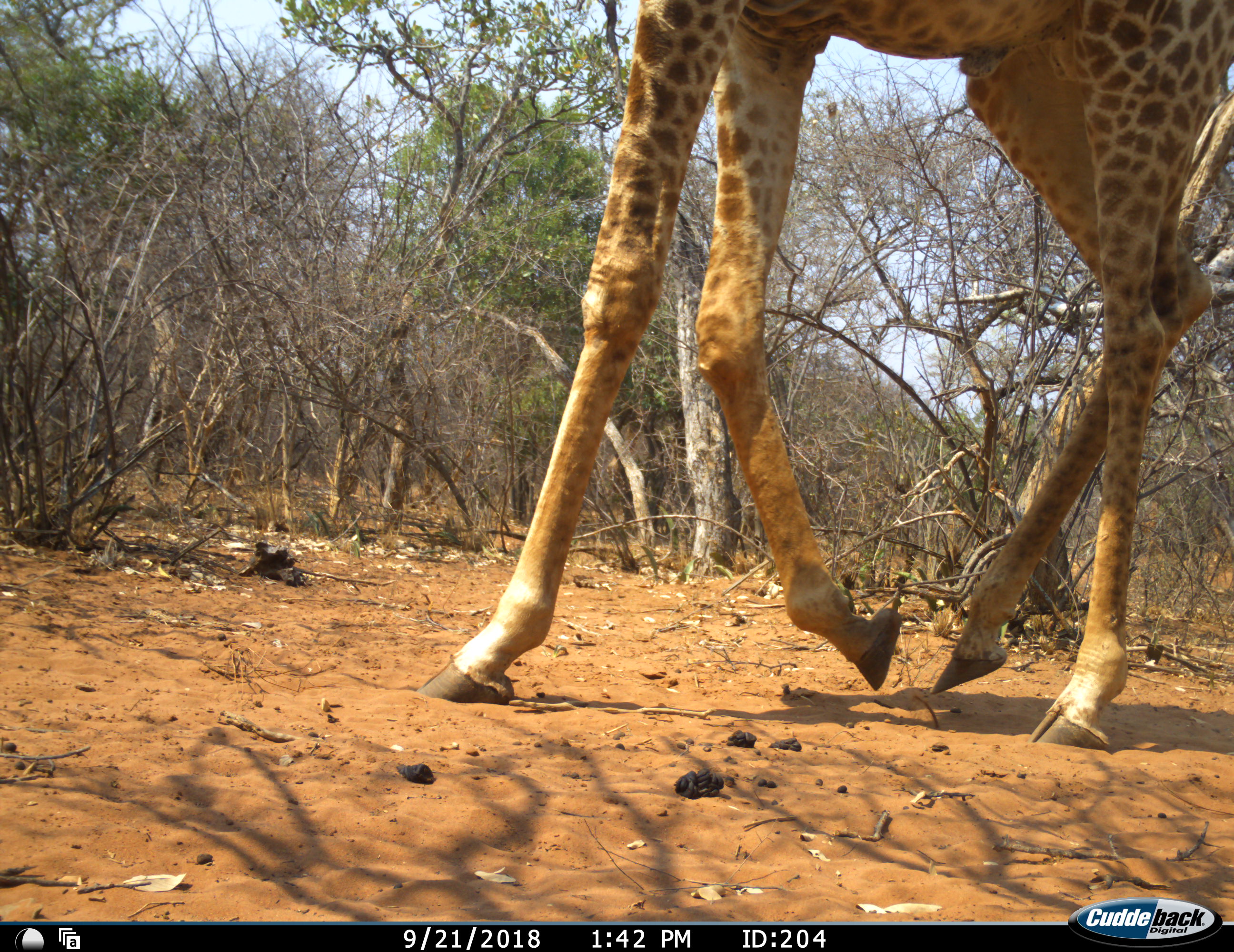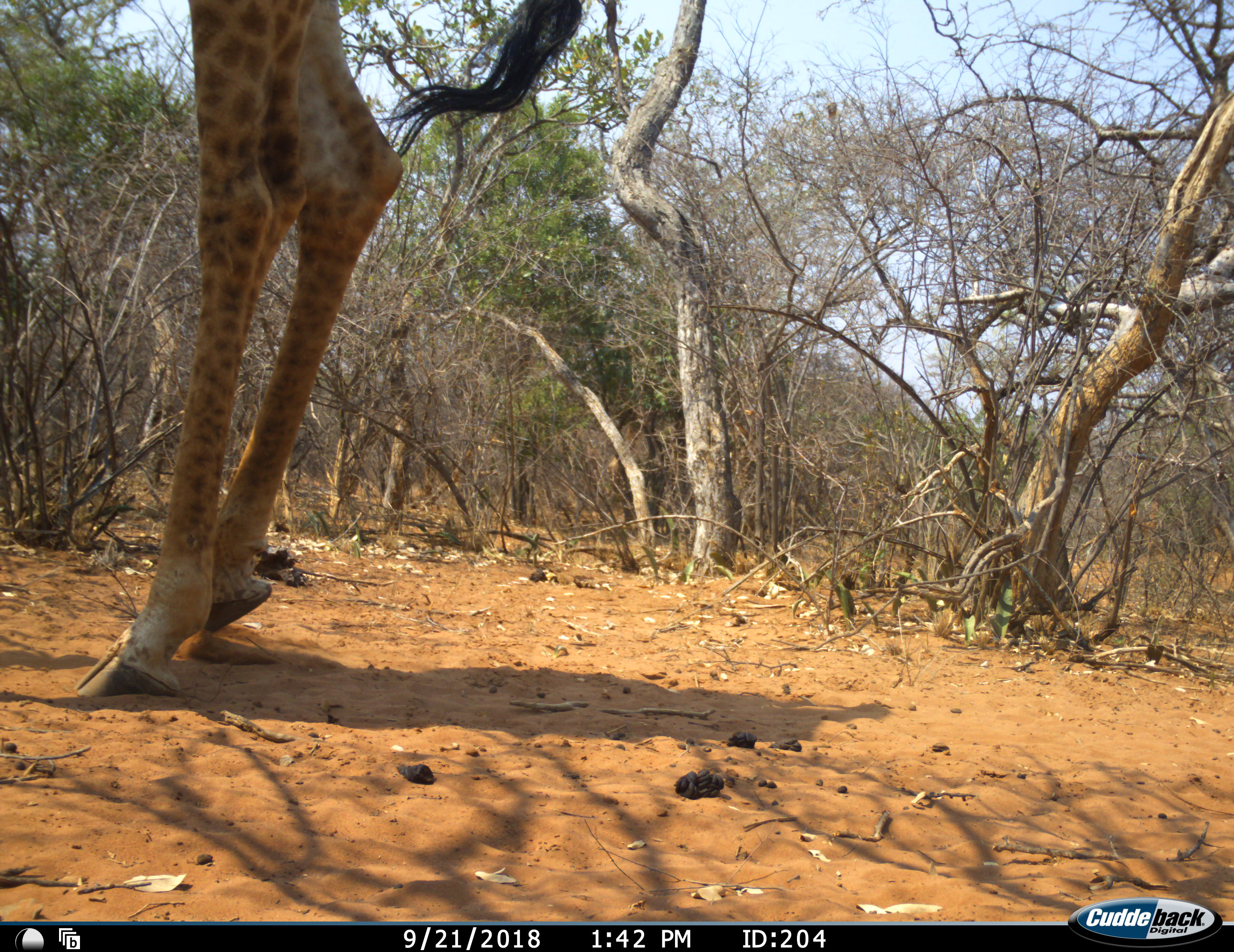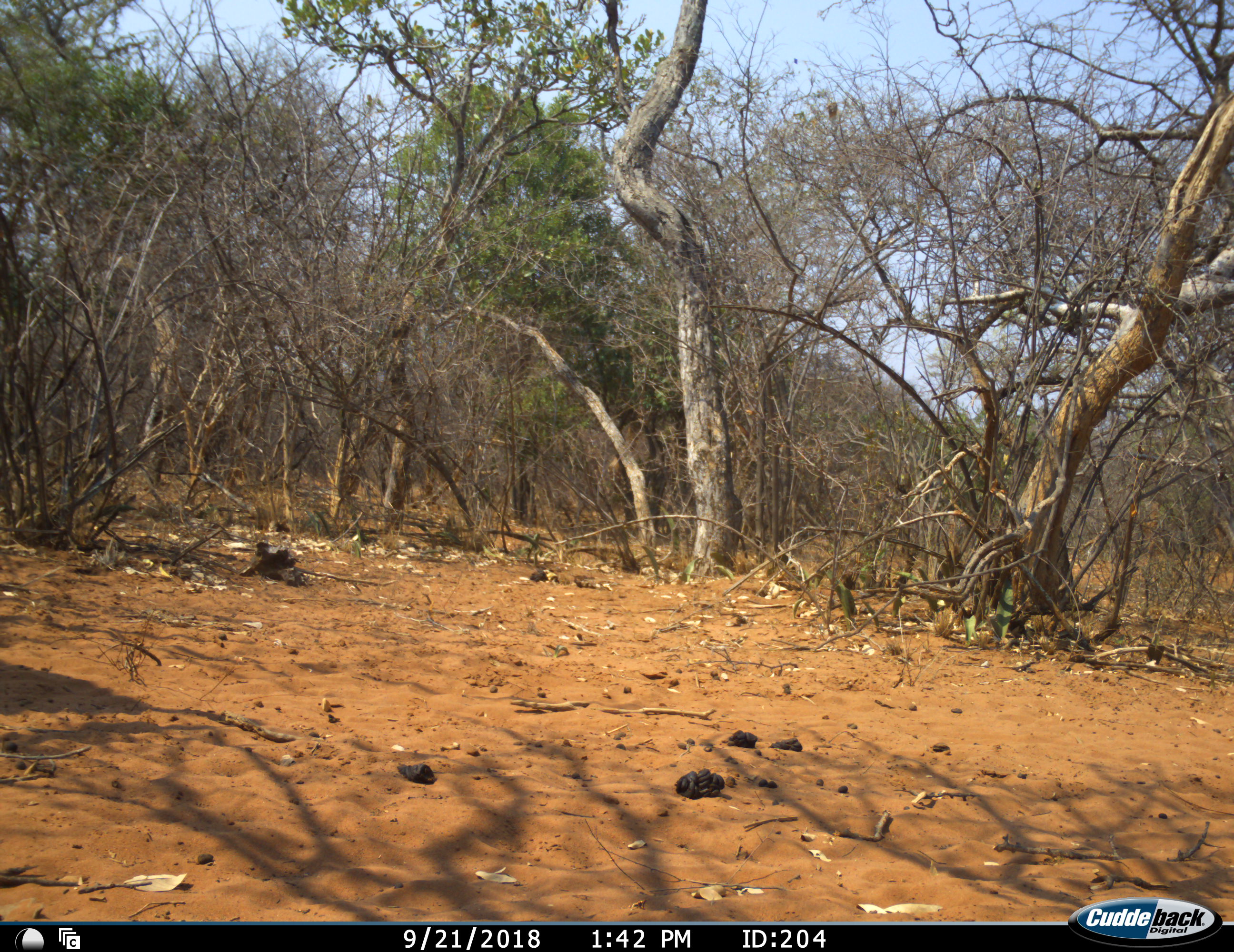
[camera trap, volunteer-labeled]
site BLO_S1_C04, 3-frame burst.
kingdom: Animalia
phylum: Chordata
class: Mammalia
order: Artiodactyla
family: Giraffidae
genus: Giraffa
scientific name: Giraffa camelopardalis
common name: giraffe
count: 1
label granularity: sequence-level